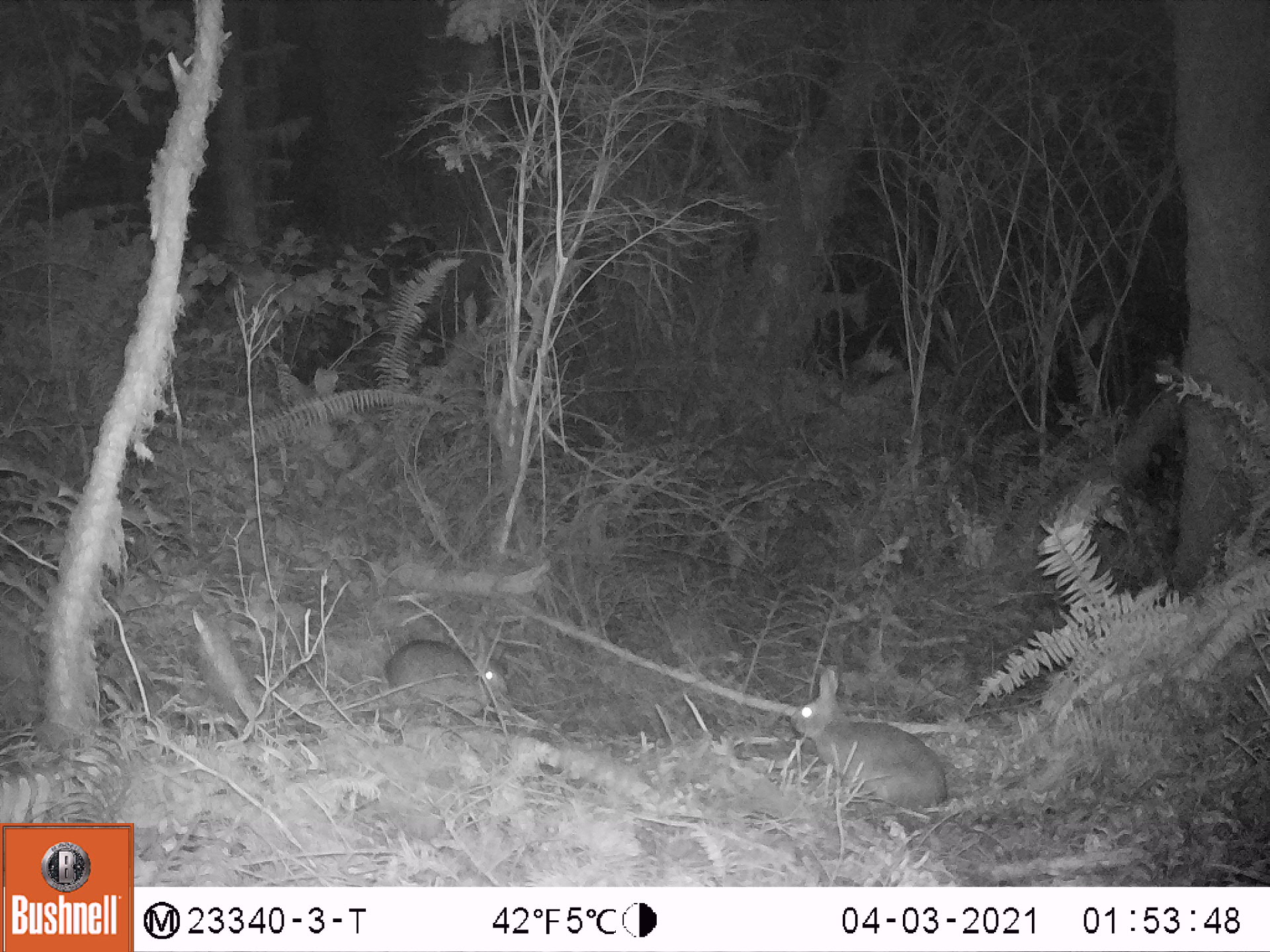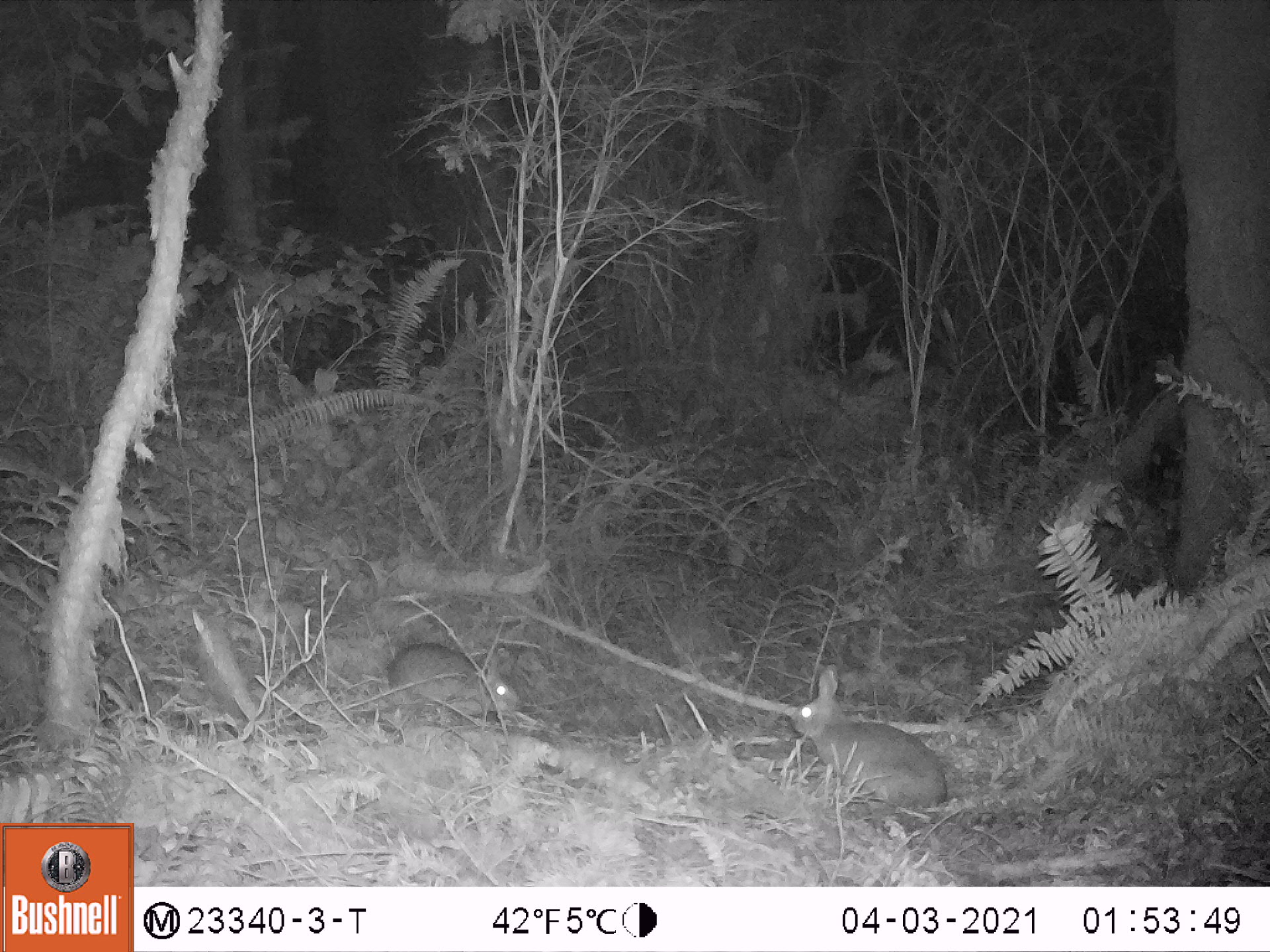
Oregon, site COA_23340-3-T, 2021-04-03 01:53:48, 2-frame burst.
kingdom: Animalia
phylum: Chordata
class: Mammalia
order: Lagomorpha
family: Leporidae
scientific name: Leporidae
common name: hares and rabbits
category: leporidae family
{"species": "leporidae family (hares and rabbits) (Leporidae)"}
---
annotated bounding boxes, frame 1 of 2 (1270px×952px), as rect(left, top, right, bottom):
leporidae family: rect(784, 662, 953, 811); rect(381, 627, 513, 719)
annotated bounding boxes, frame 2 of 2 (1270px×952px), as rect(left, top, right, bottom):
leporidae family: rect(785, 660, 951, 814); rect(383, 635, 528, 726)